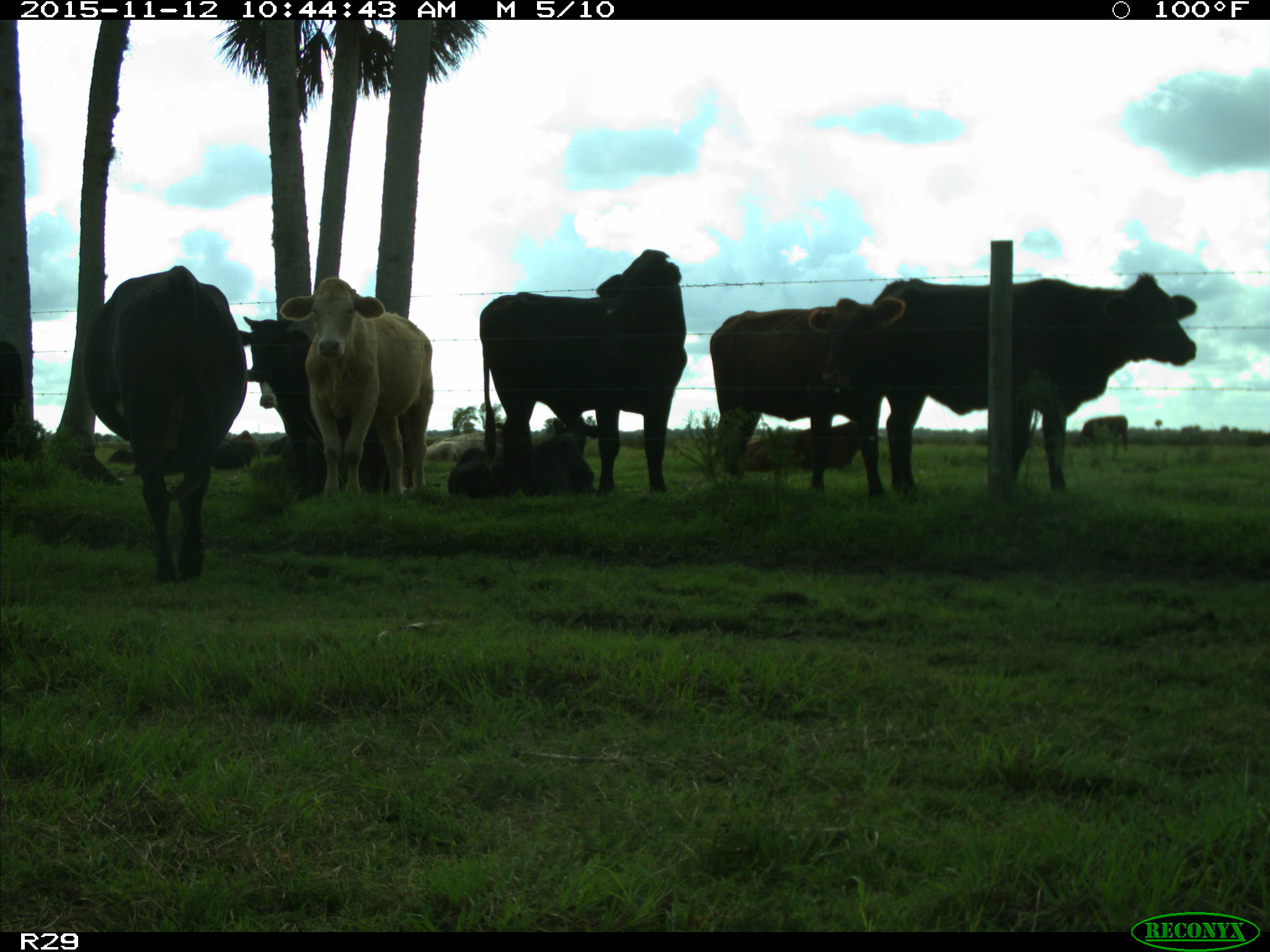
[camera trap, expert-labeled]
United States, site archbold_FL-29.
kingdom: Animalia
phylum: Chordata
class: Mammalia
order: Artiodactyla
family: Bovidae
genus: Bos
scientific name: Bos taurus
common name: domestic cow